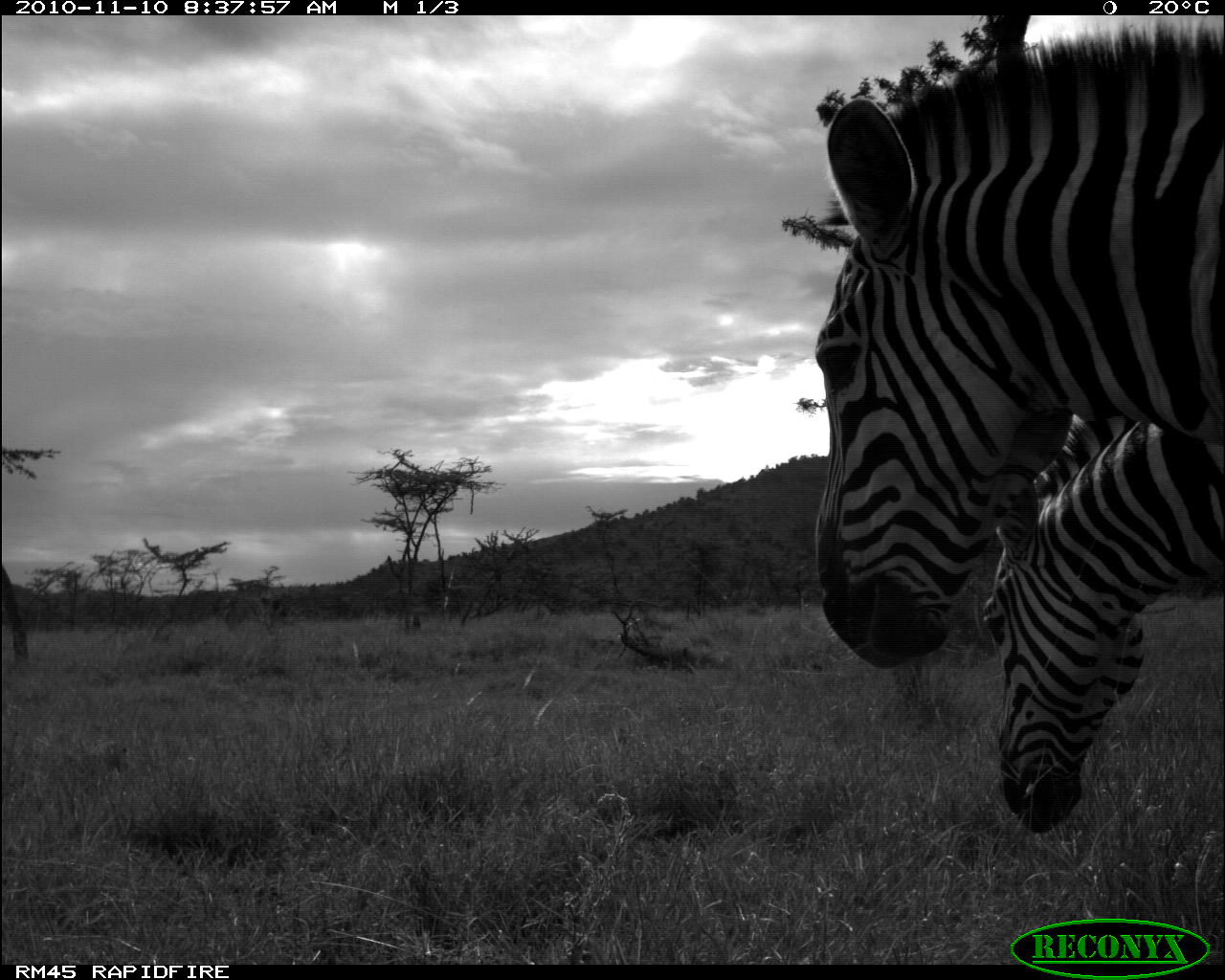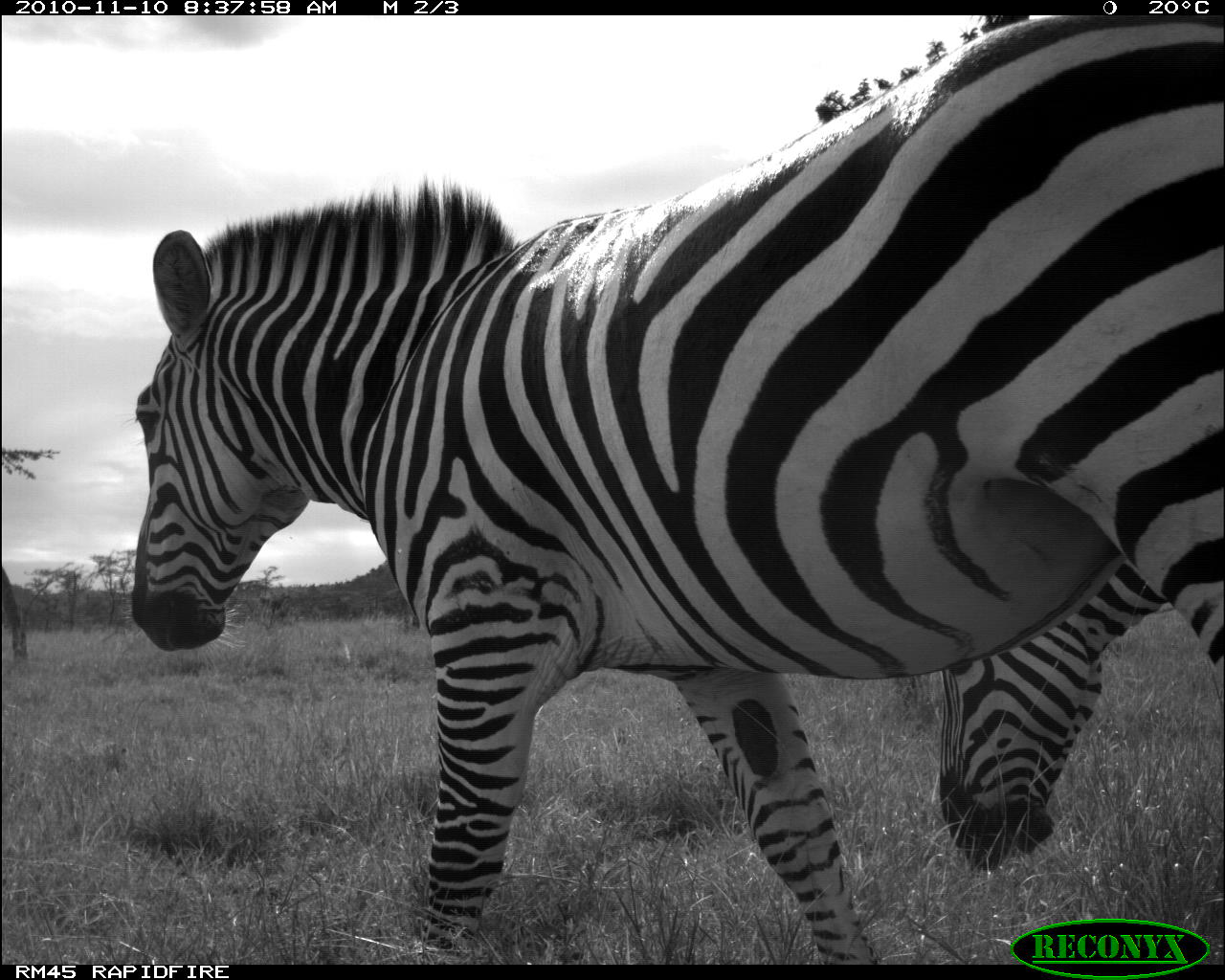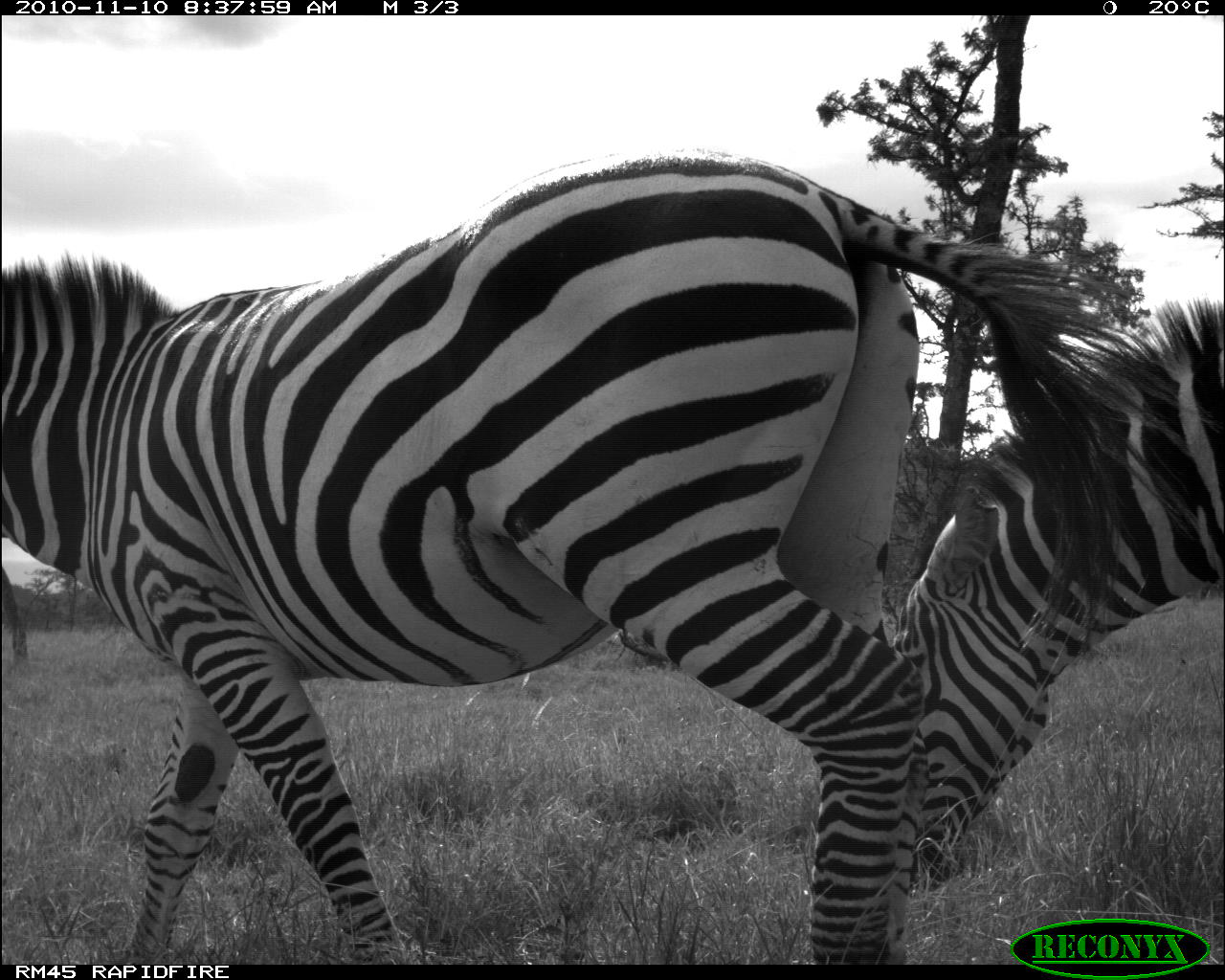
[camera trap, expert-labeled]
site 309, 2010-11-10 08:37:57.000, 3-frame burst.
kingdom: Animalia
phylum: Chordata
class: Mammalia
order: Perissodactyla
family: Equidae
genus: Equus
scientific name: Equus quagga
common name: plains zebra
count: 2